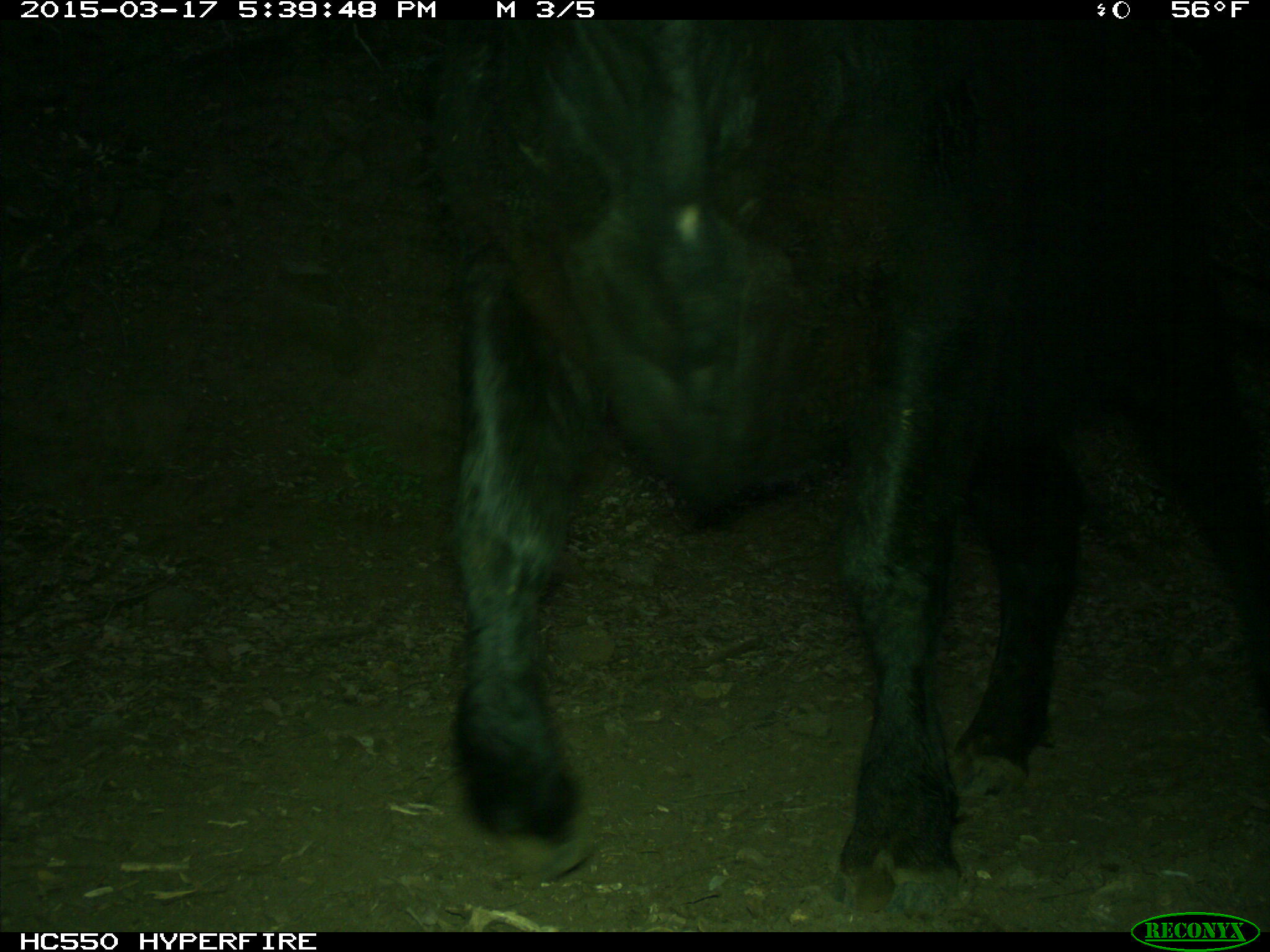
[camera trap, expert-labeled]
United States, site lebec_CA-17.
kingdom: Animalia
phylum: Chordata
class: Mammalia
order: Artiodactyla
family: Bovidae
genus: Bos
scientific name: Bos taurus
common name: domestic cow